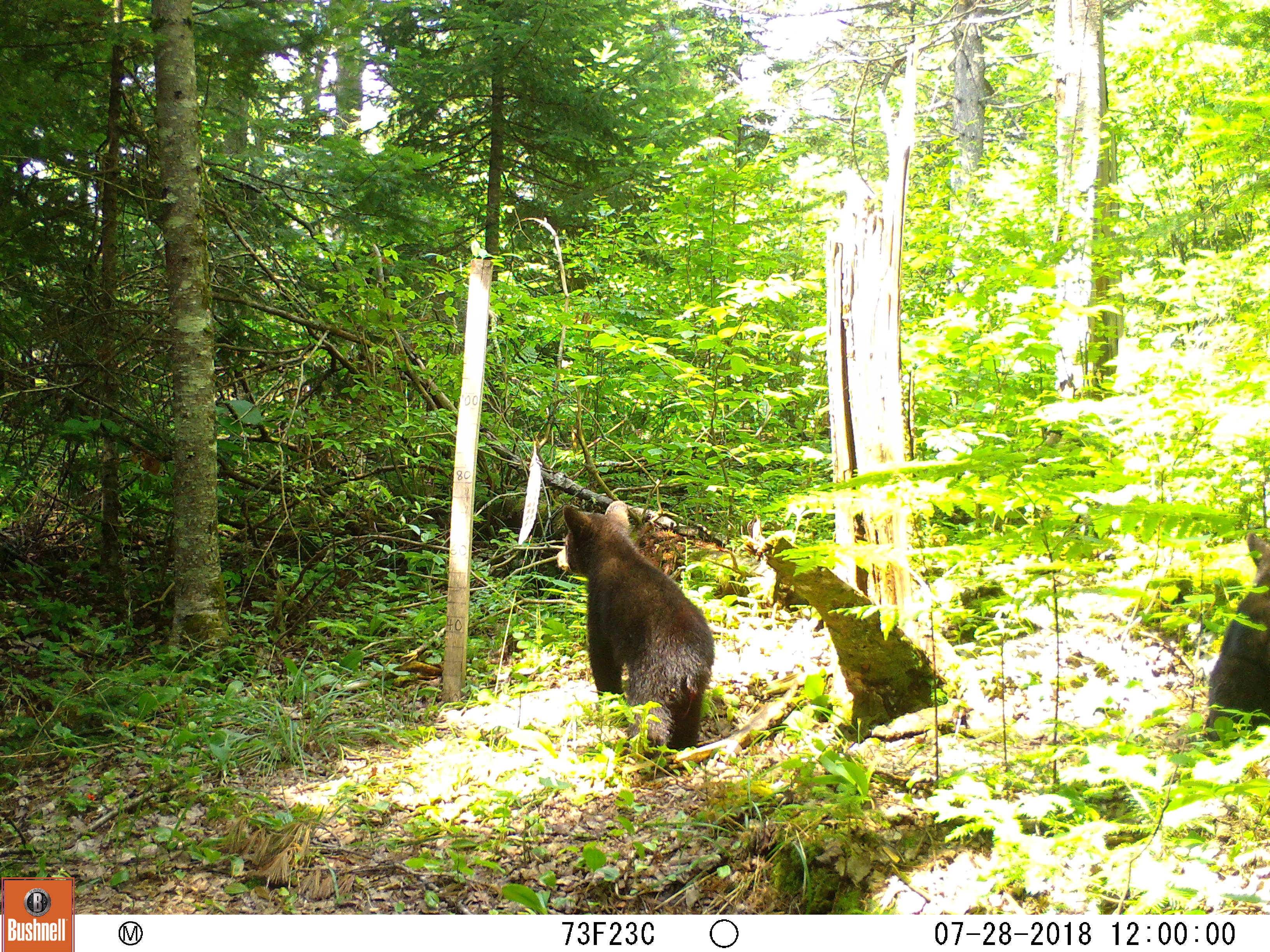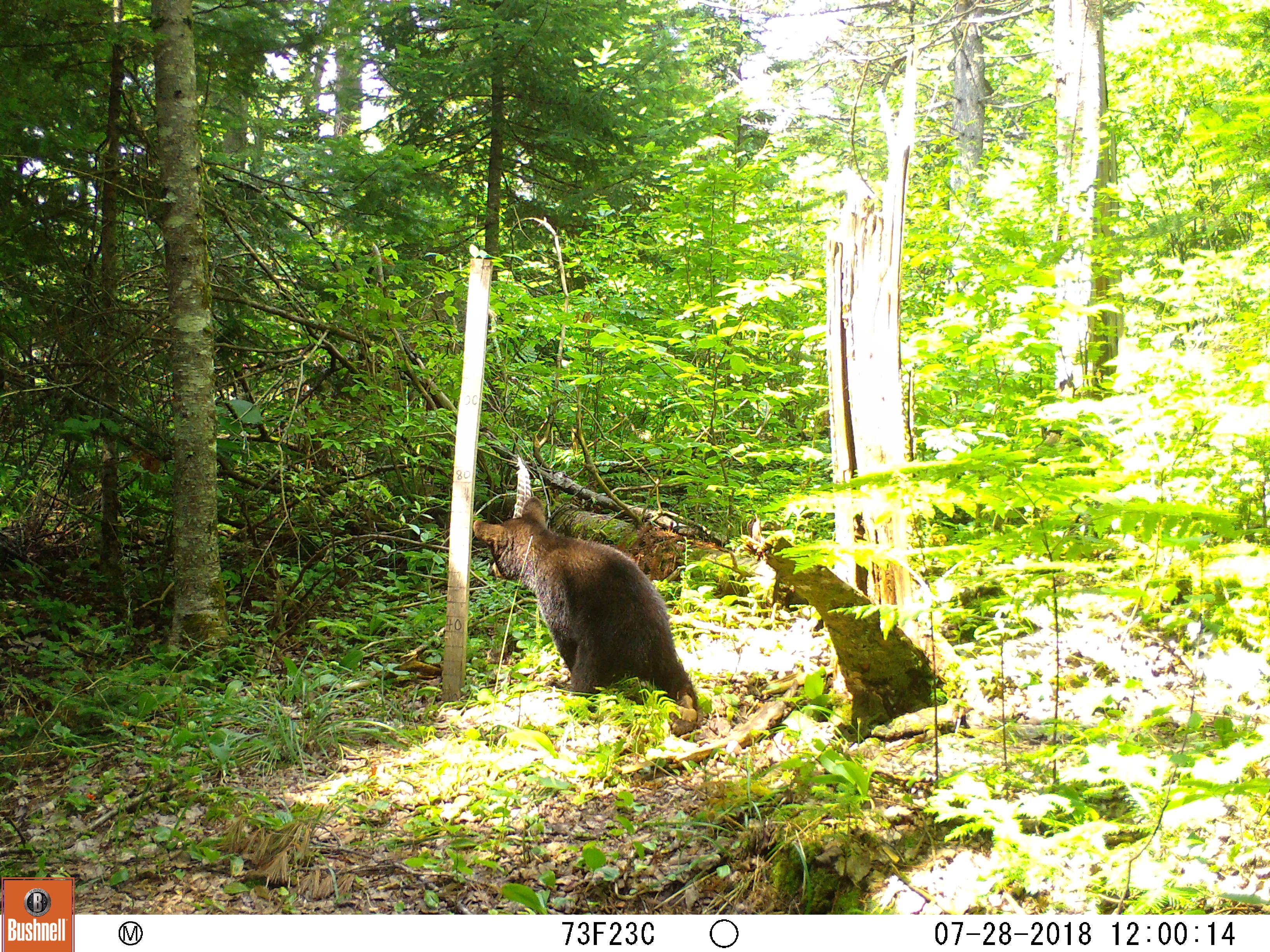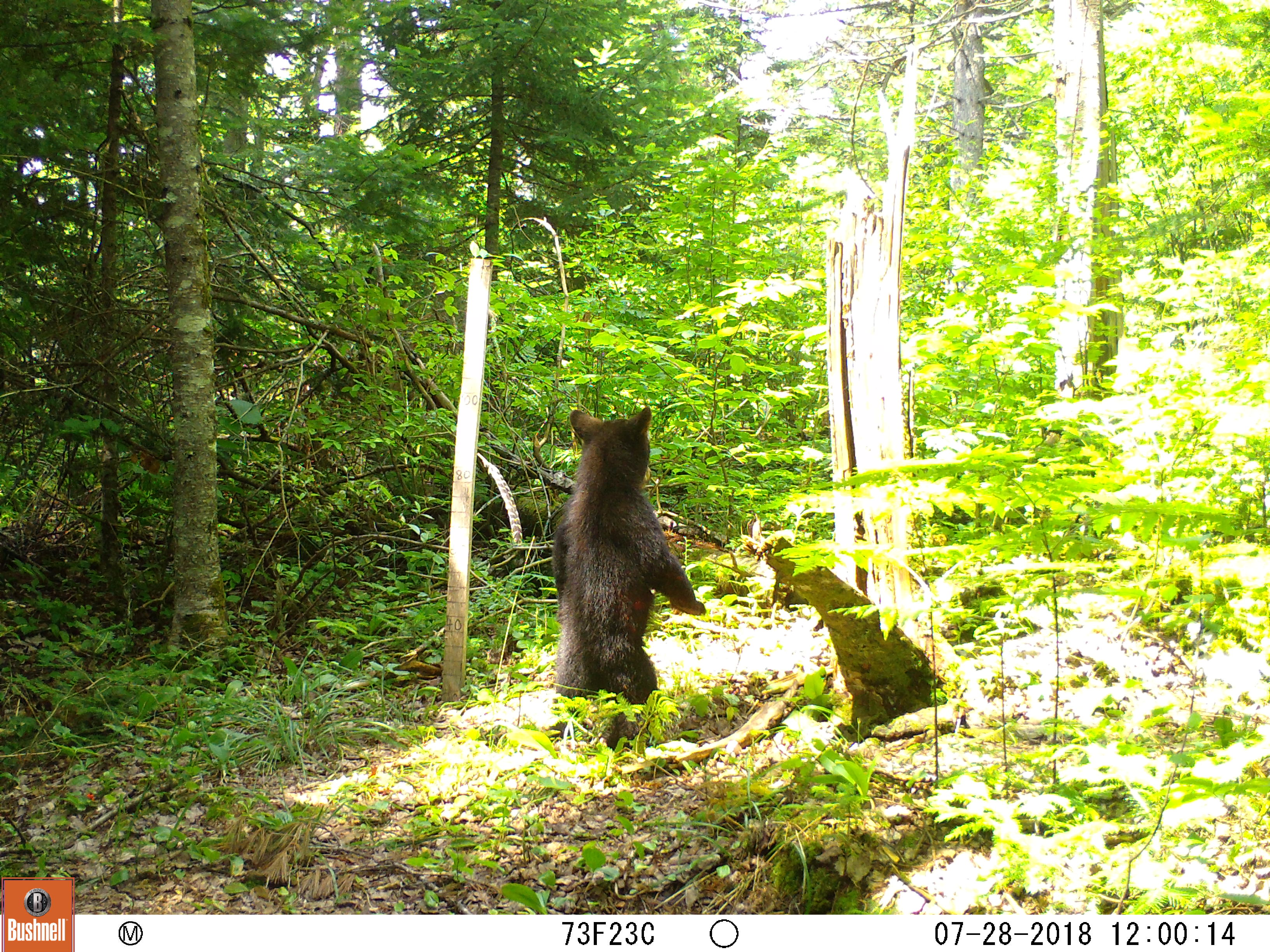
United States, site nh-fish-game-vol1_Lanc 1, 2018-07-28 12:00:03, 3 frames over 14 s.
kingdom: Animalia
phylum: Chordata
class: Mammalia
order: Carnivora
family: Ursidae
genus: Ursus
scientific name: Ursus americanus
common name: black bear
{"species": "black bear (Ursus americanus)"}